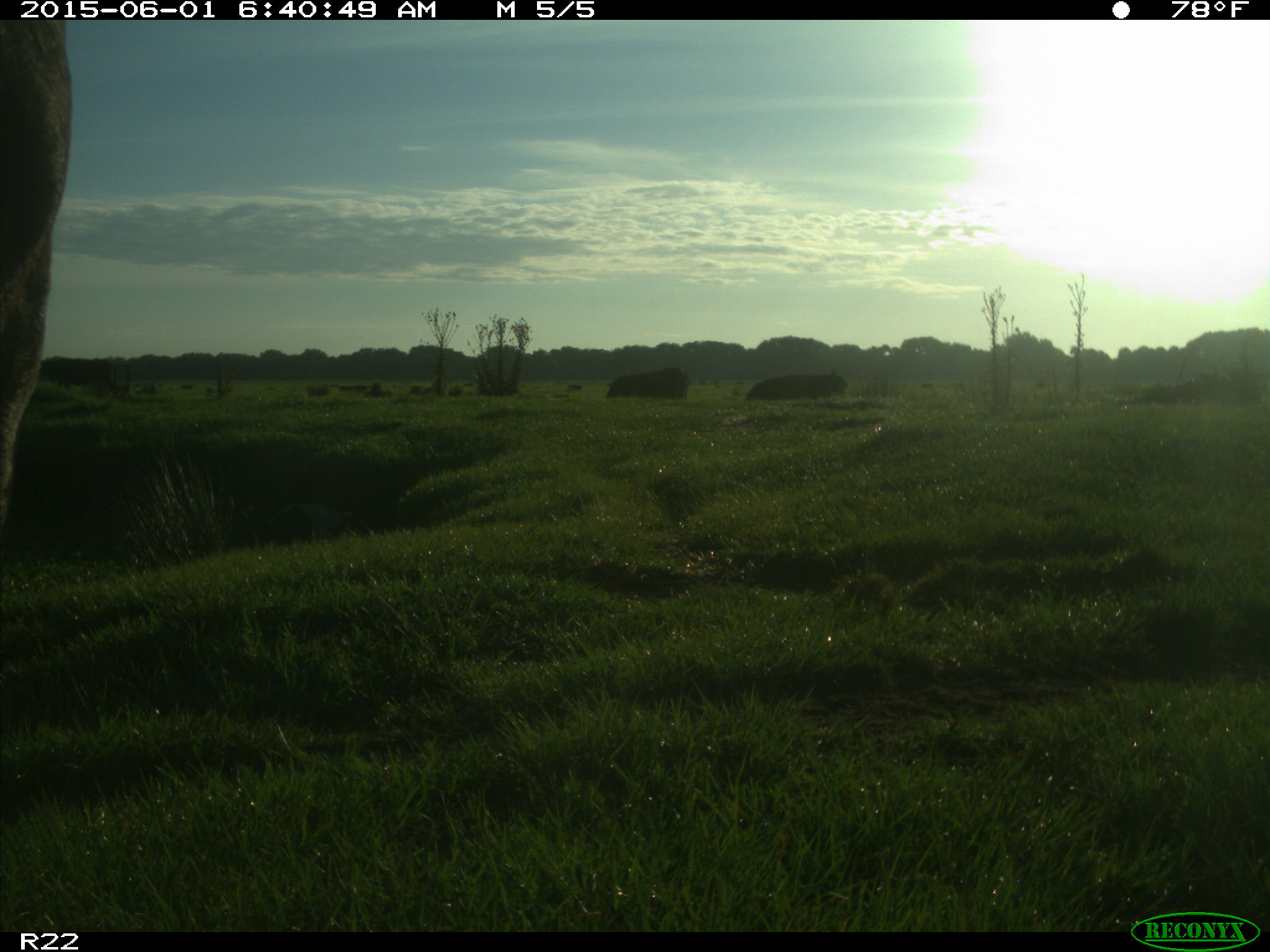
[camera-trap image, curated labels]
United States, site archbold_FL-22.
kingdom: Animalia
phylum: Chordata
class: Mammalia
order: Artiodactyla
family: Bovidae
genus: Bos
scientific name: Bos taurus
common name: domestic cow